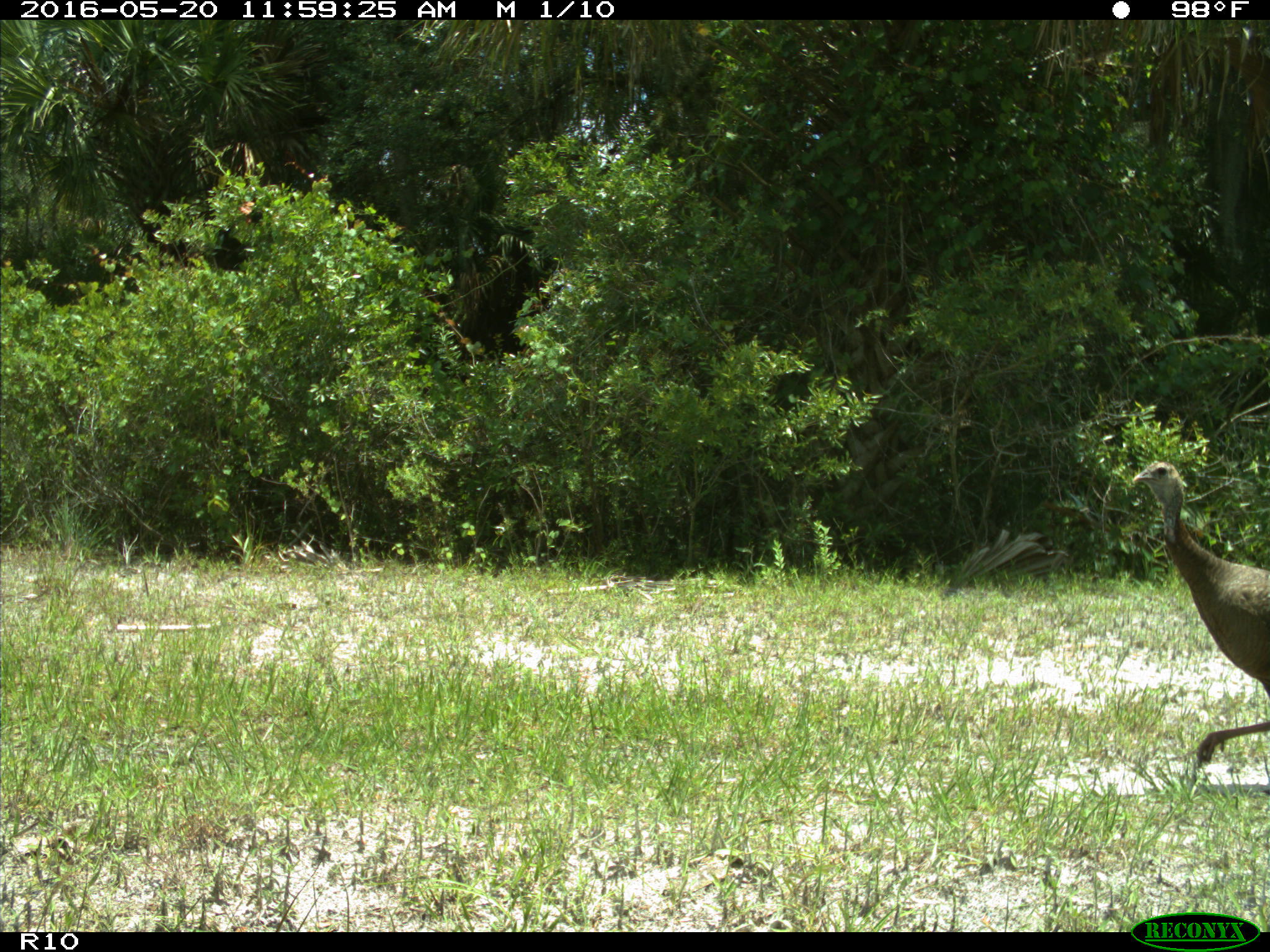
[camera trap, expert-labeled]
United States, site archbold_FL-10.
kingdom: Animalia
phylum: Chordata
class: Aves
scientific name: Aves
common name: birds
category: unidentified bird